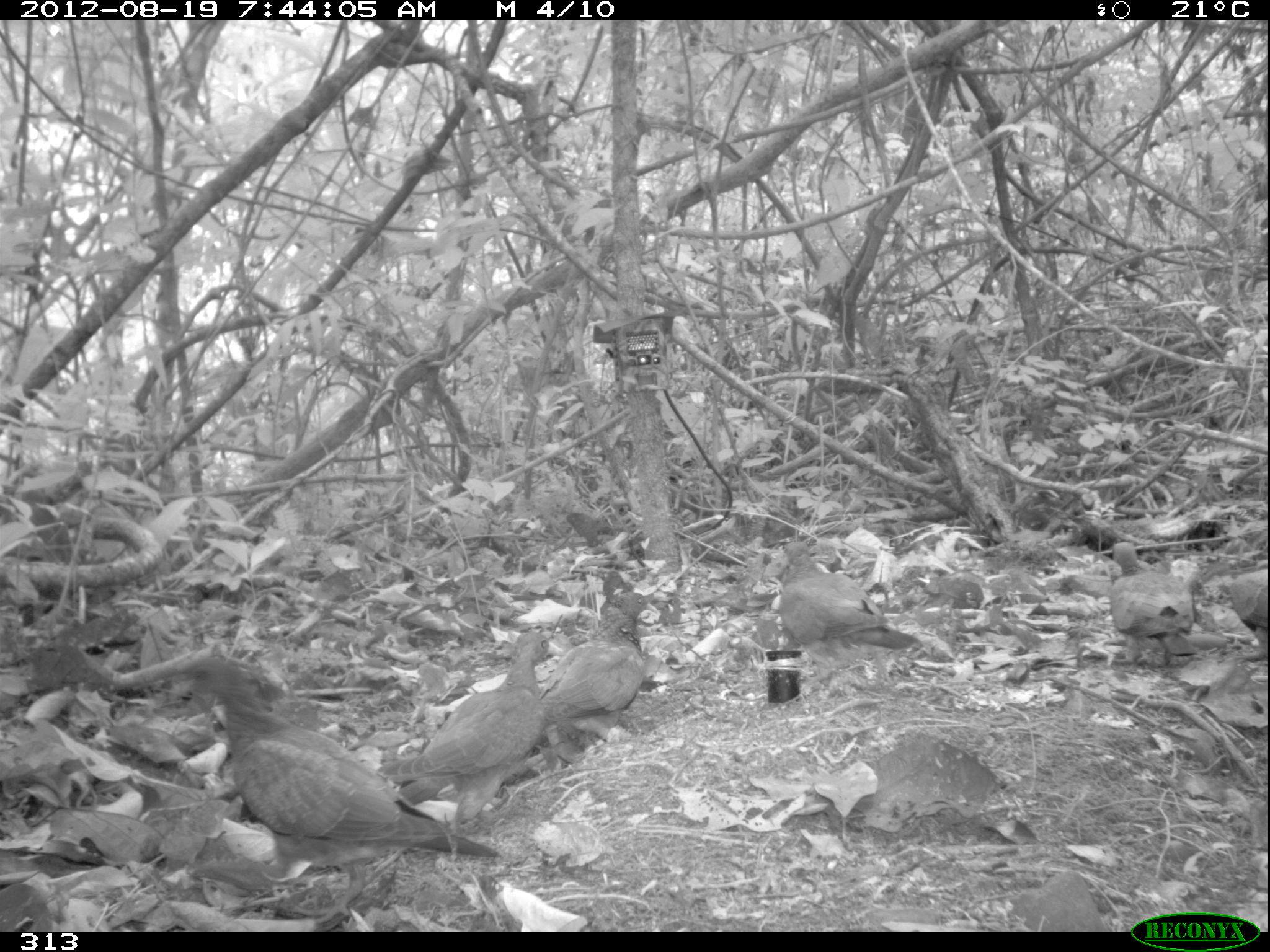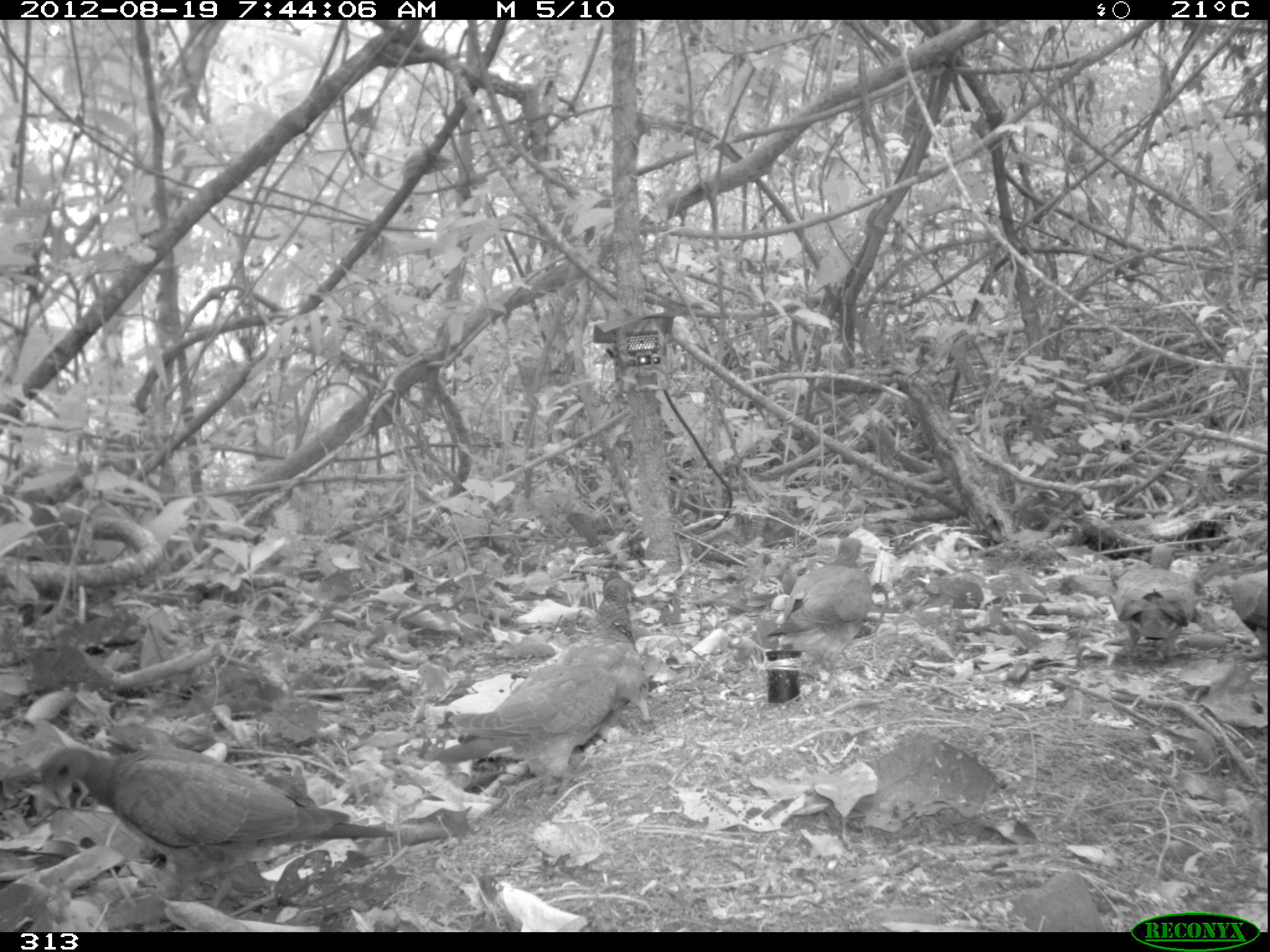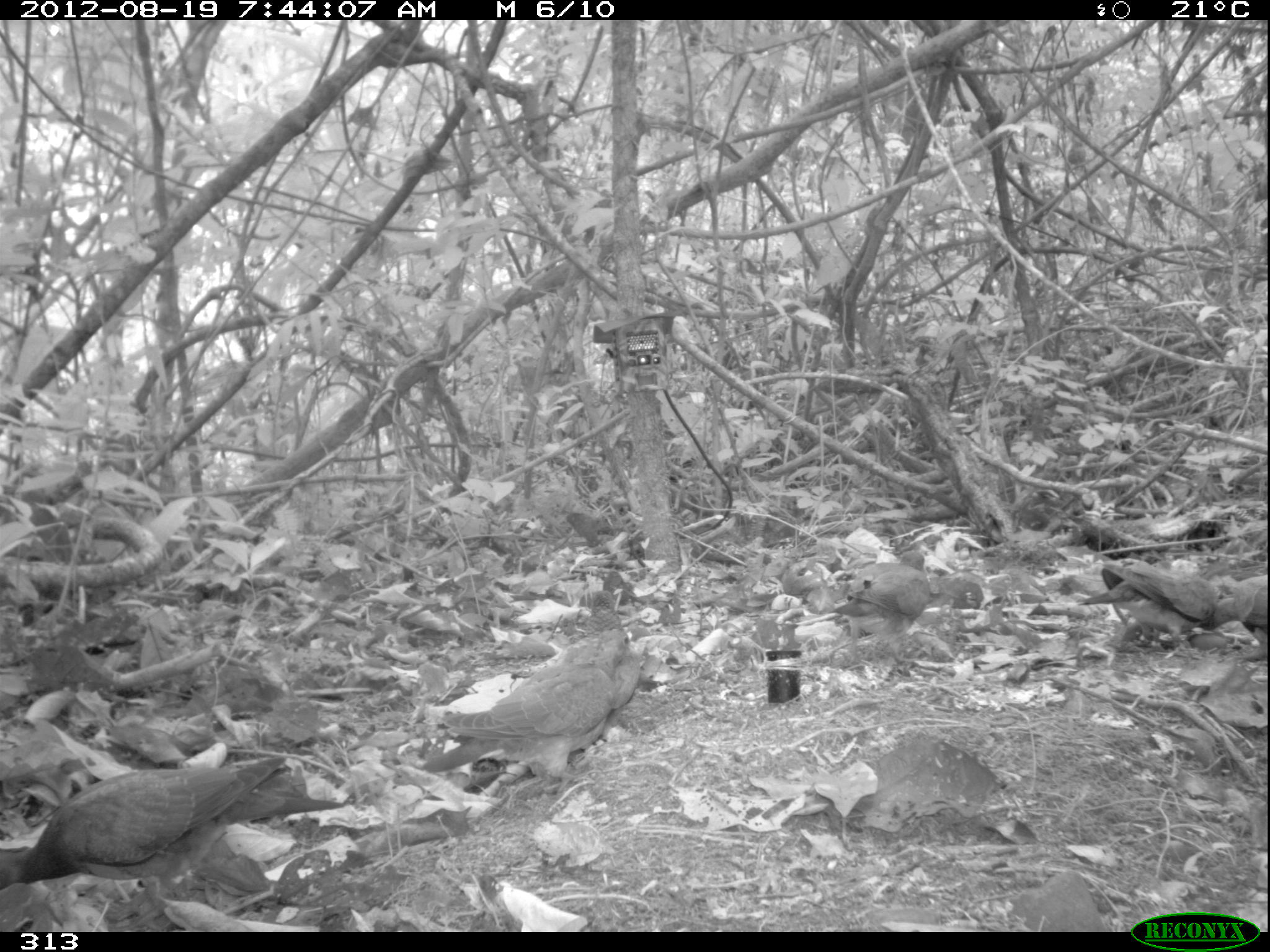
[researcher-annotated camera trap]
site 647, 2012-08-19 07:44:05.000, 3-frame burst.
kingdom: Animalia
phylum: Chordata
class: Aves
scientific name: Aves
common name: bird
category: unknown bird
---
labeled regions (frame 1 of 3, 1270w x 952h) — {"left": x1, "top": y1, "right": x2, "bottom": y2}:
unknown bird: {"left": 167, "top": 650, "right": 494, "bottom": 859}; {"left": 377, "top": 622, "right": 559, "bottom": 802}; {"left": 774, "top": 540, "right": 920, "bottom": 649}; {"left": 538, "top": 592, "right": 653, "bottom": 718}; {"left": 1108, "top": 540, "right": 1193, "bottom": 638}; {"left": 1231, "top": 569, "right": 1267, "bottom": 631}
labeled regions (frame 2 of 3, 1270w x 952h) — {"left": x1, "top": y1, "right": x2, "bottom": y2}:
unknown bird: {"left": 40, "top": 746, "right": 390, "bottom": 910}; {"left": 435, "top": 577, "right": 644, "bottom": 793}; {"left": 769, "top": 537, "right": 877, "bottom": 675}; {"left": 1108, "top": 540, "right": 1193, "bottom": 662}; {"left": 1227, "top": 569, "right": 1270, "bottom": 661}